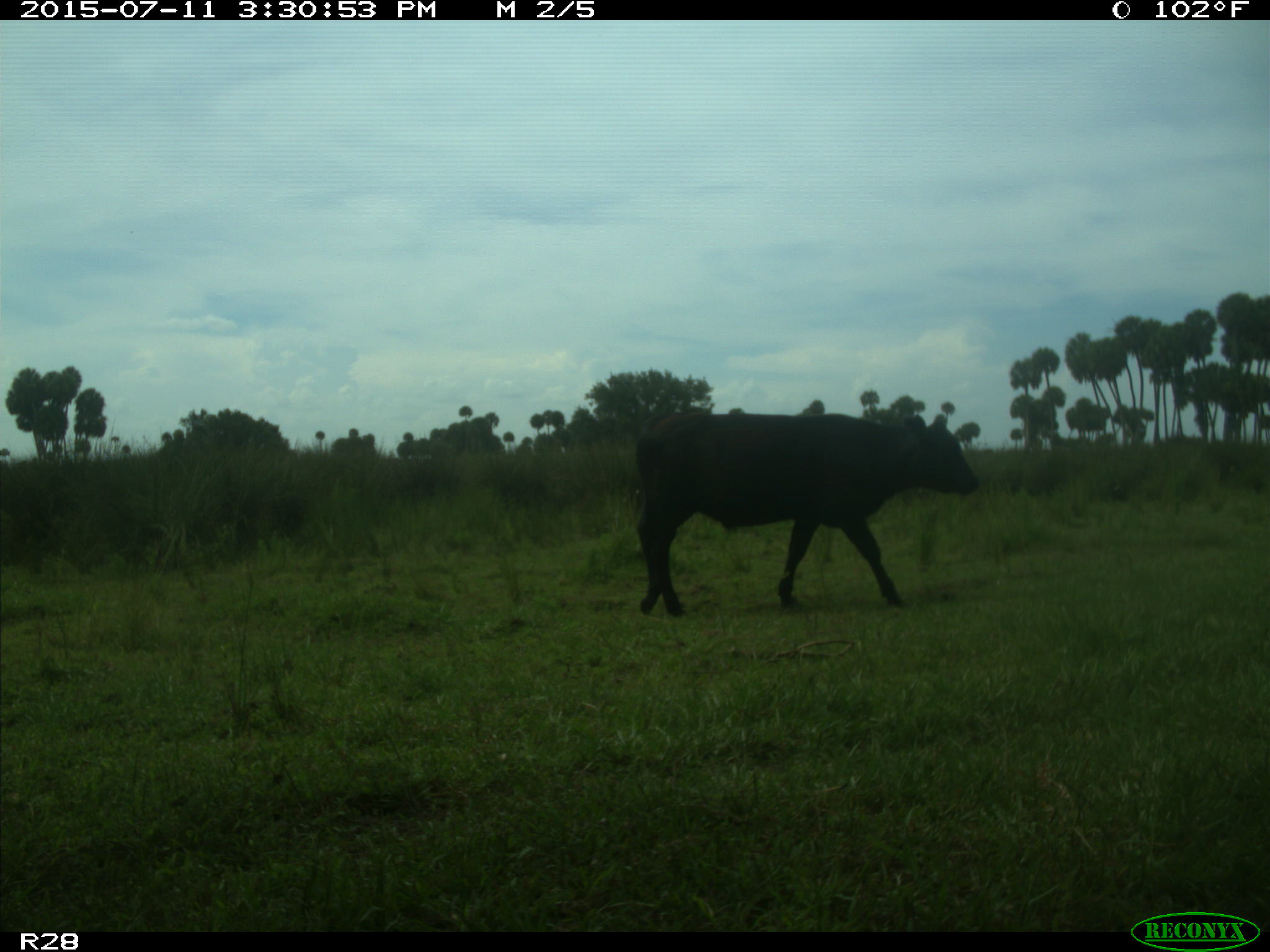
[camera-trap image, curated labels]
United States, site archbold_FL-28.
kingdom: Animalia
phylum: Chordata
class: Mammalia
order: Artiodactyla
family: Bovidae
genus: Bos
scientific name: Bos taurus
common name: domestic cow